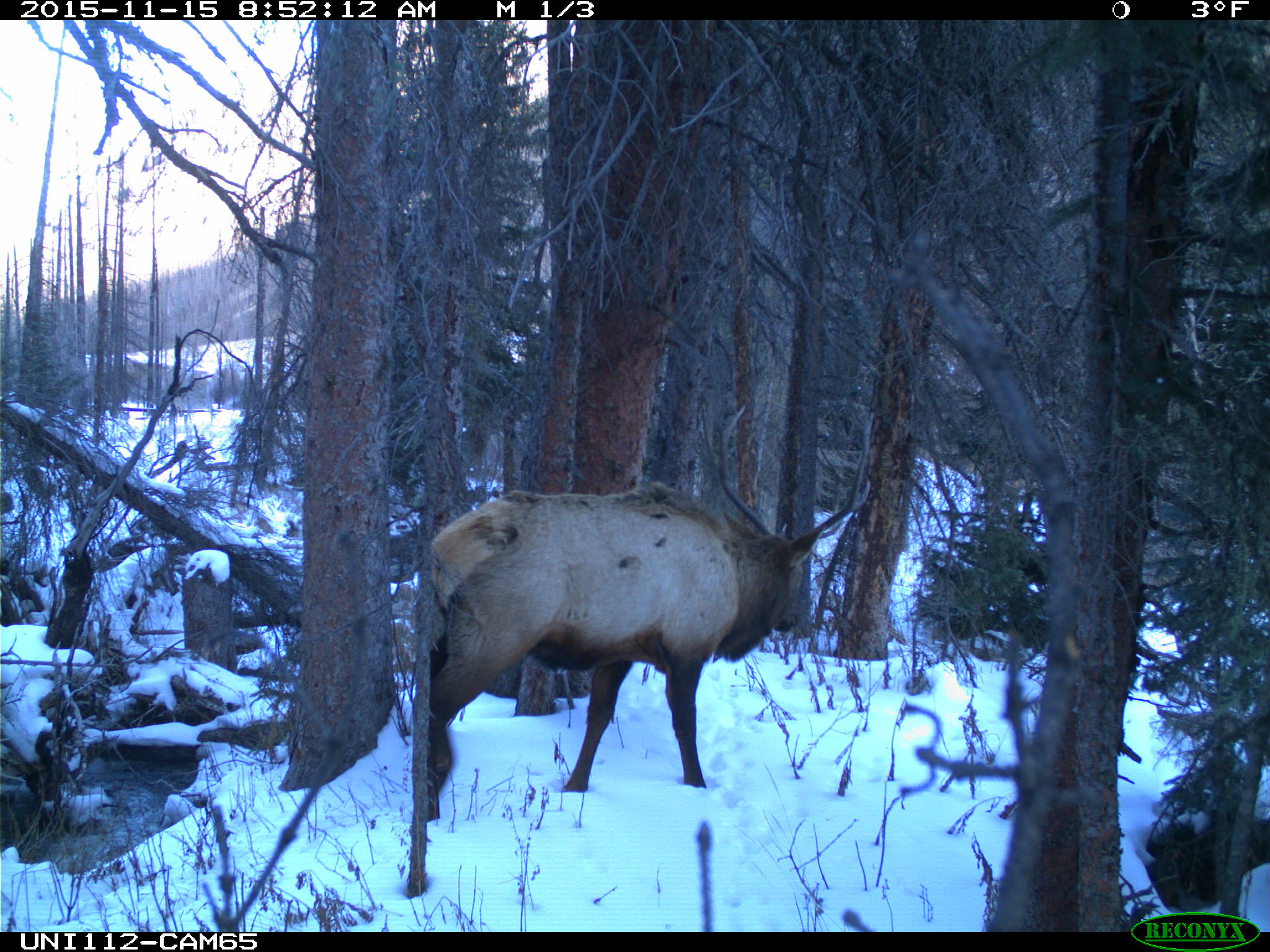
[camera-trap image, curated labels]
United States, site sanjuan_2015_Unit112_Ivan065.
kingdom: Animalia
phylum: Chordata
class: Mammalia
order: Artiodactyla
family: Cervidae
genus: Cervus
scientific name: Cervus elaphus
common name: red deer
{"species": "Cervus elaphus (red deer)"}